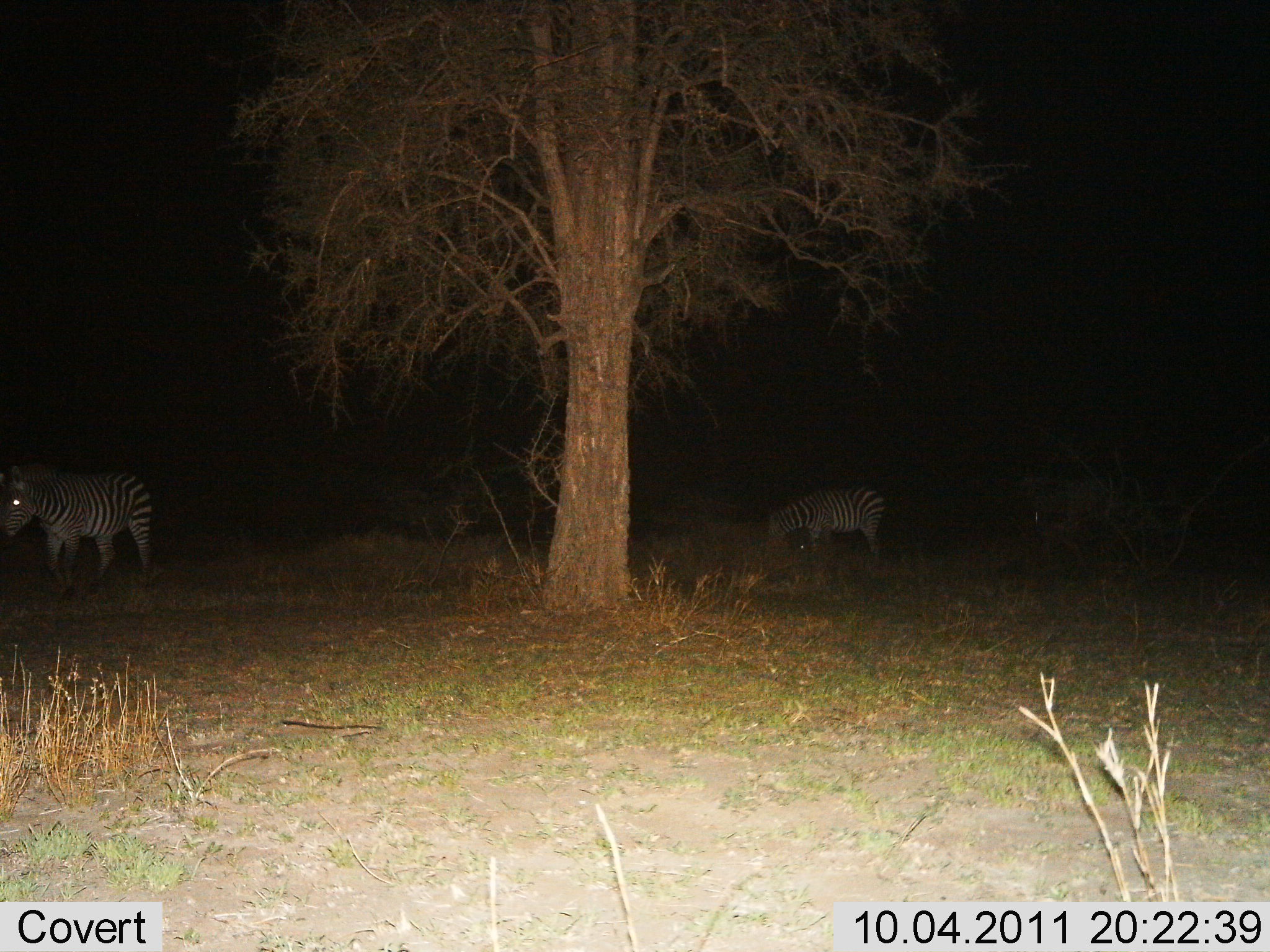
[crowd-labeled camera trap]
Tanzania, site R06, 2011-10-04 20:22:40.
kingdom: Animalia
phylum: Chordata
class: Mammalia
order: Perissodactyla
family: Equidae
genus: Equus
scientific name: Equus quagga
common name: plains zebra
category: zebra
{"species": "zebra (plains zebra) (Equus quagga)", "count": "2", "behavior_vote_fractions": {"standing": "73%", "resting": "0%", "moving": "18%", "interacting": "0%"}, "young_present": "0%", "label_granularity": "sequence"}